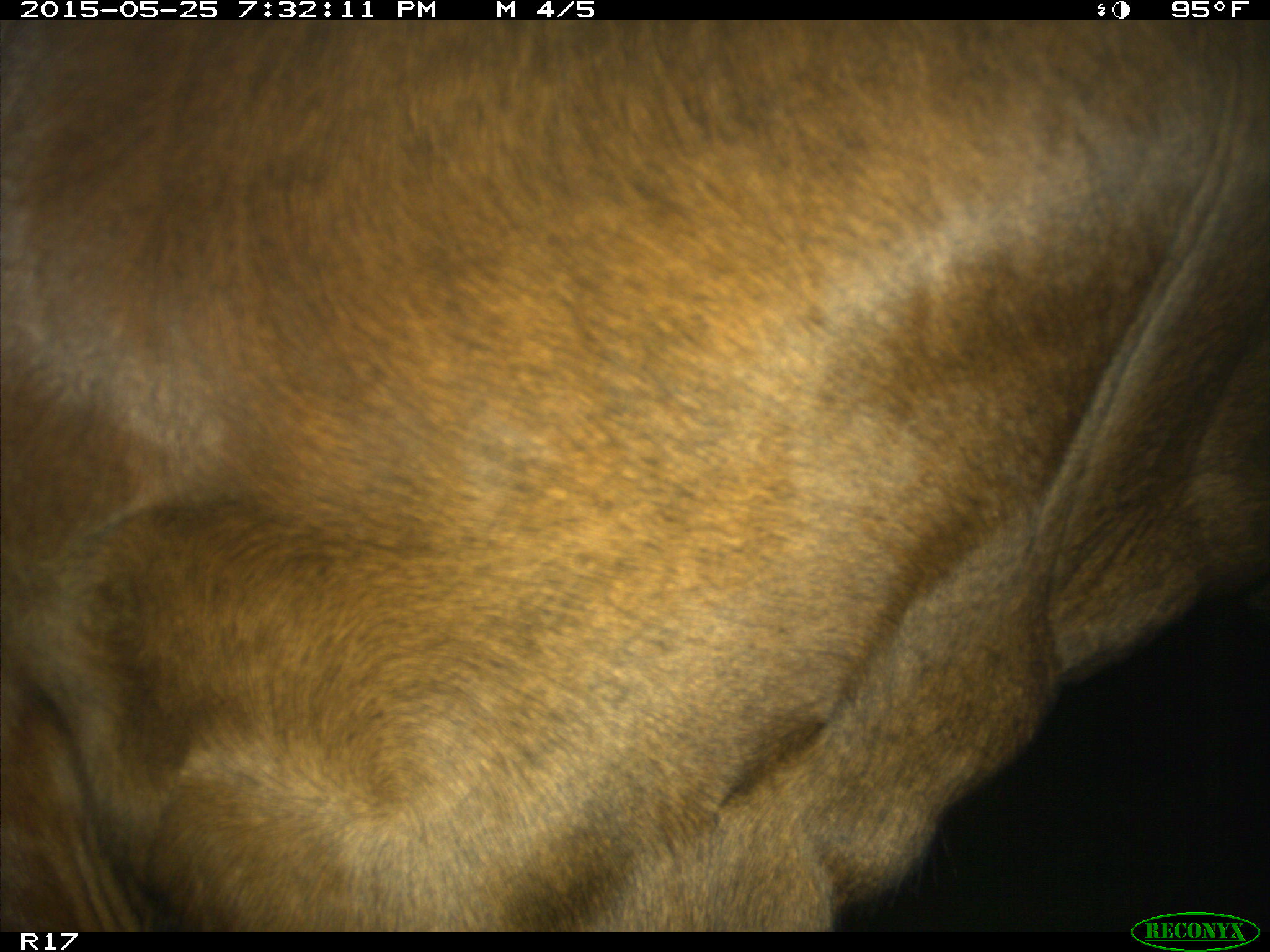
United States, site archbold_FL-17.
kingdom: Animalia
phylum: Chordata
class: Mammalia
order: Artiodactyla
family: Bovidae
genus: Bos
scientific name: Bos taurus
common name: domestic cow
Bos taurus (domestic cow).